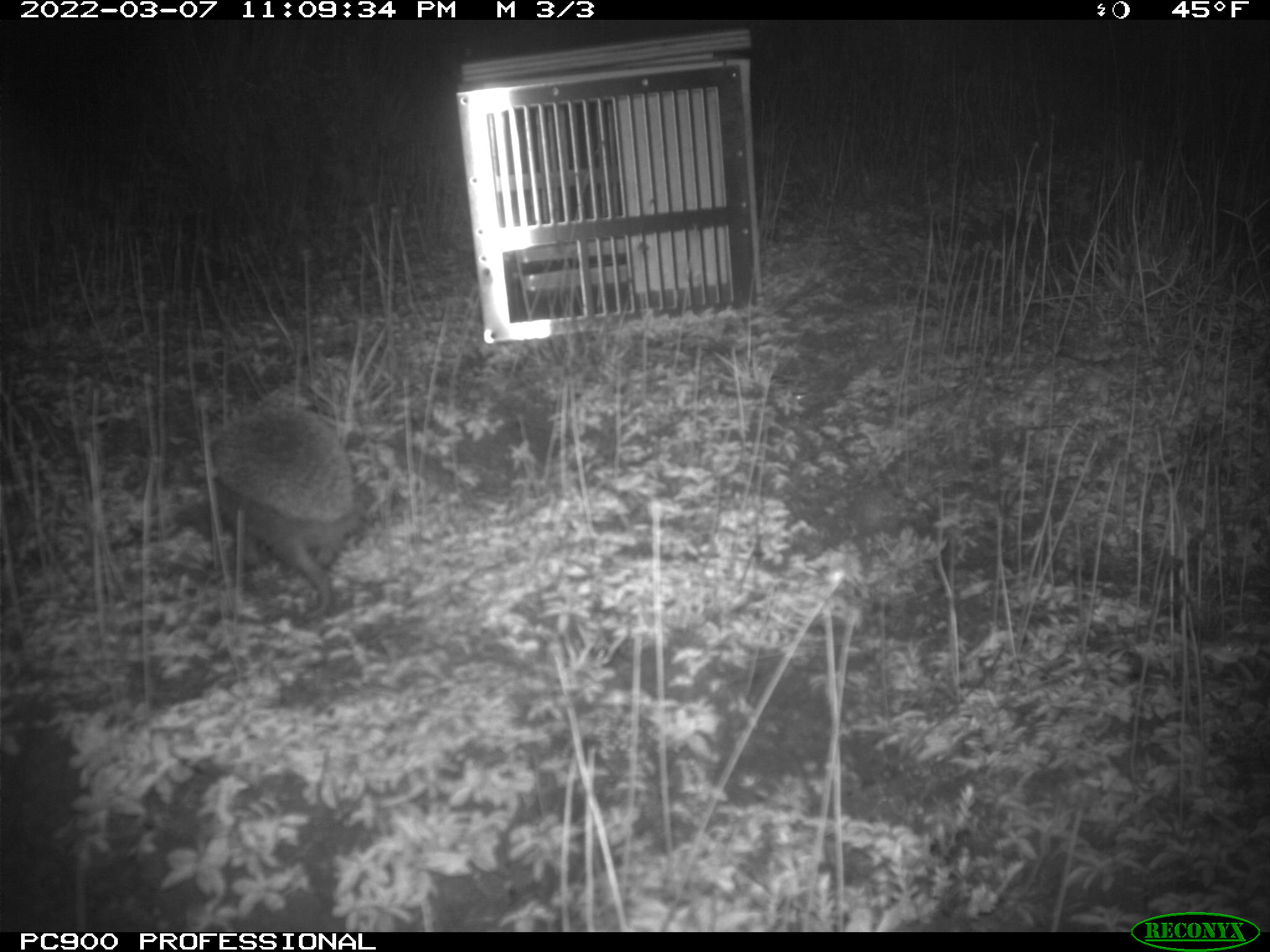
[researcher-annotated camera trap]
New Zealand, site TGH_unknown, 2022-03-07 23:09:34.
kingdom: Animalia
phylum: Chordata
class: Mammalia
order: Eulipotyphla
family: Erinaceidae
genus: Erinaceus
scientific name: Erinaceus europaeus europaeus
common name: european hedgehog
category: hedgehog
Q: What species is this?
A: Hedgehog (european hedgehog) (Erinaceus europaeus europaeus).